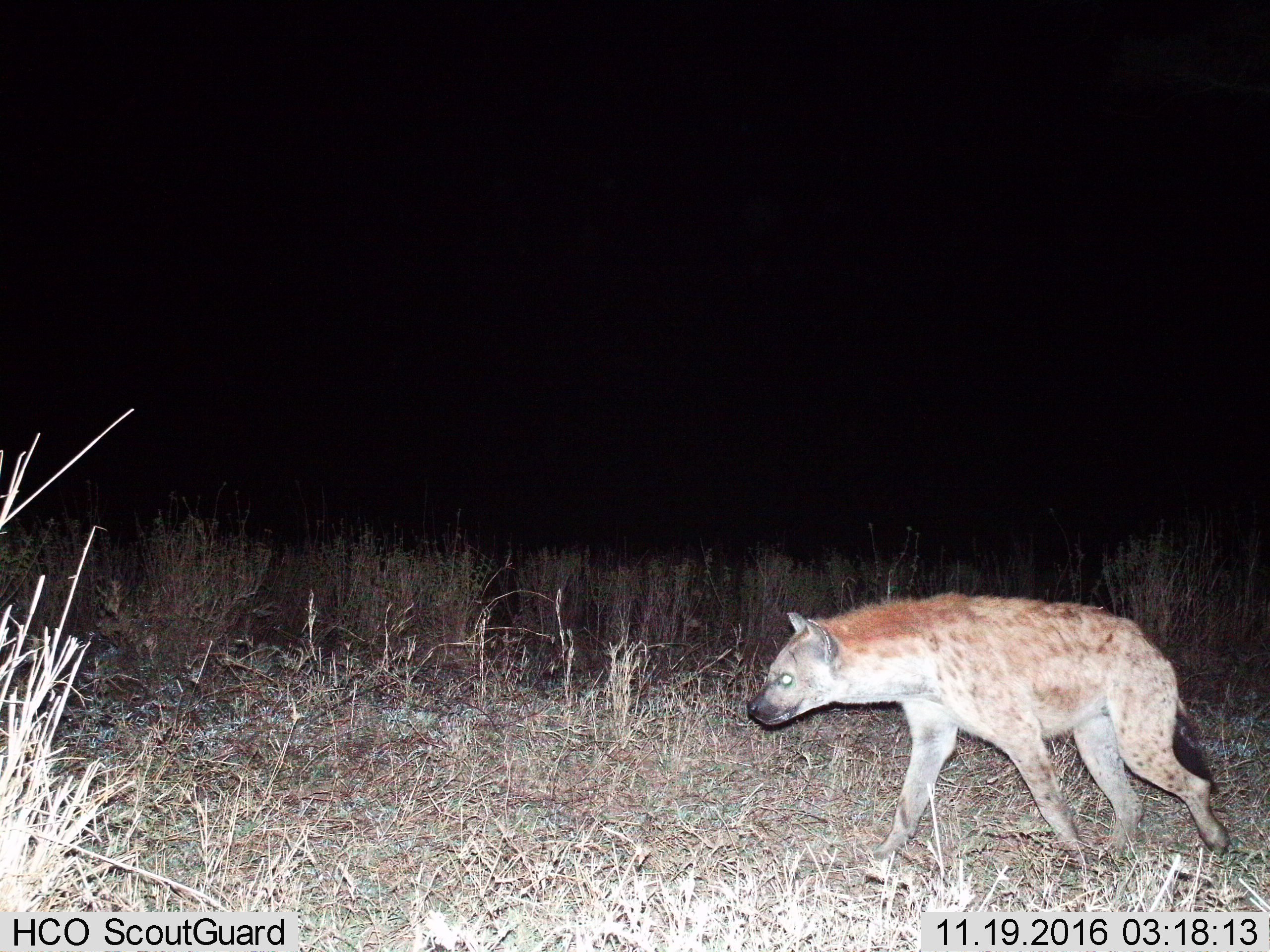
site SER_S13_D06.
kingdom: Animalia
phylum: Chordata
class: Mammalia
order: Carnivora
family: Hyaenidae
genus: Crocuta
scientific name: Crocuta crocuta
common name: spotted hyena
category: hyenaspotted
Hyenaspotted (spotted hyena) (Crocuta crocuta), count 1. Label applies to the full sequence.